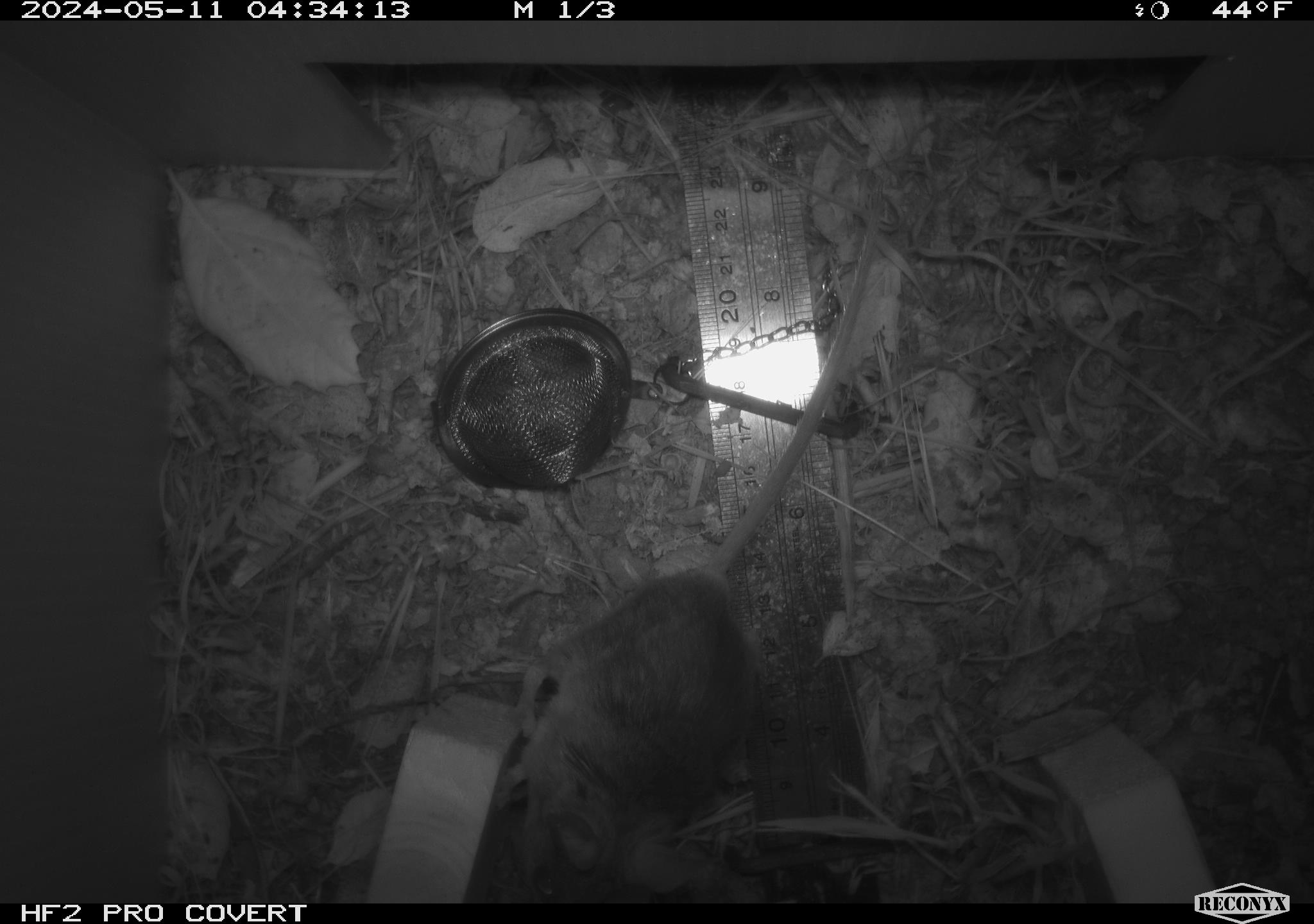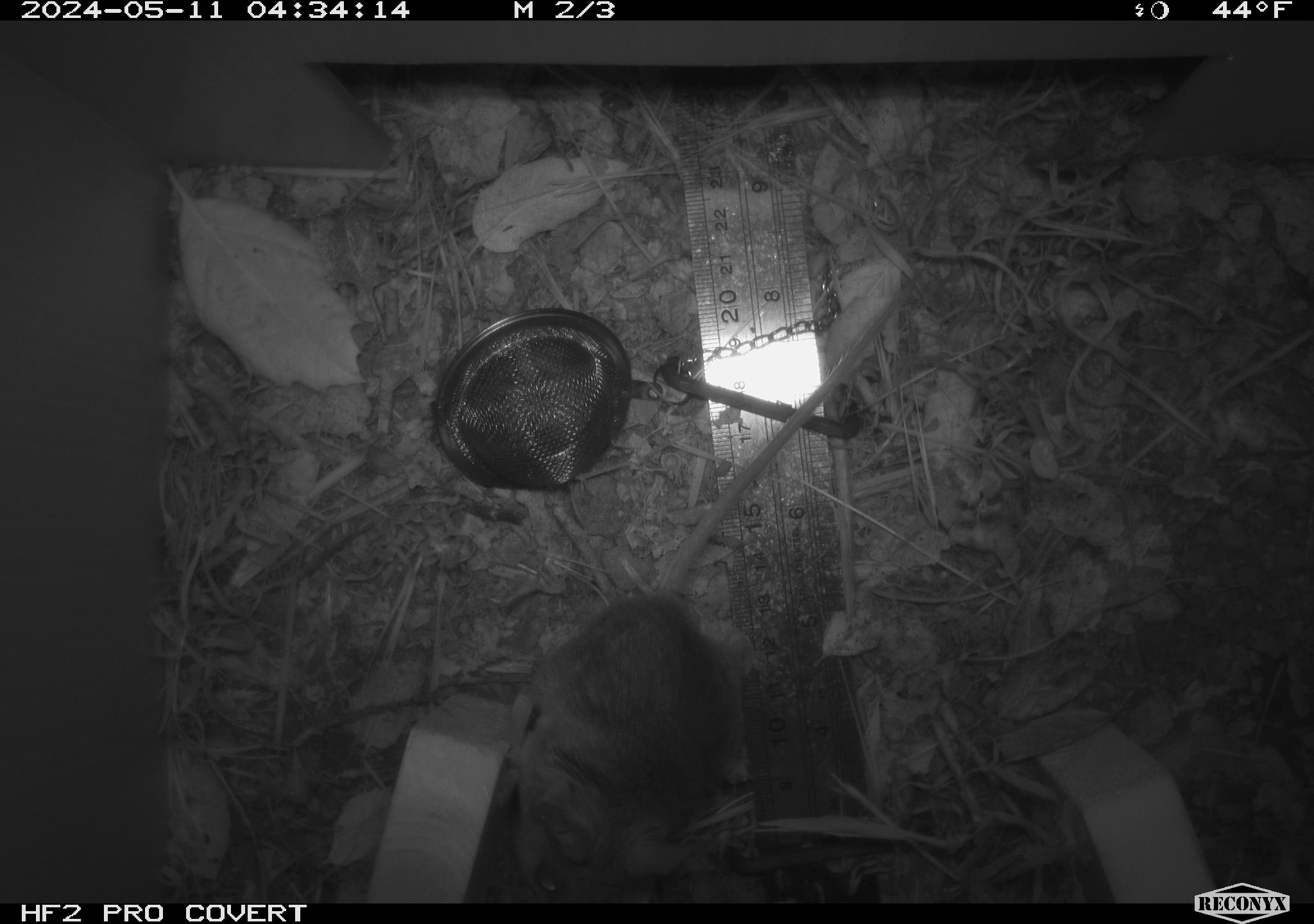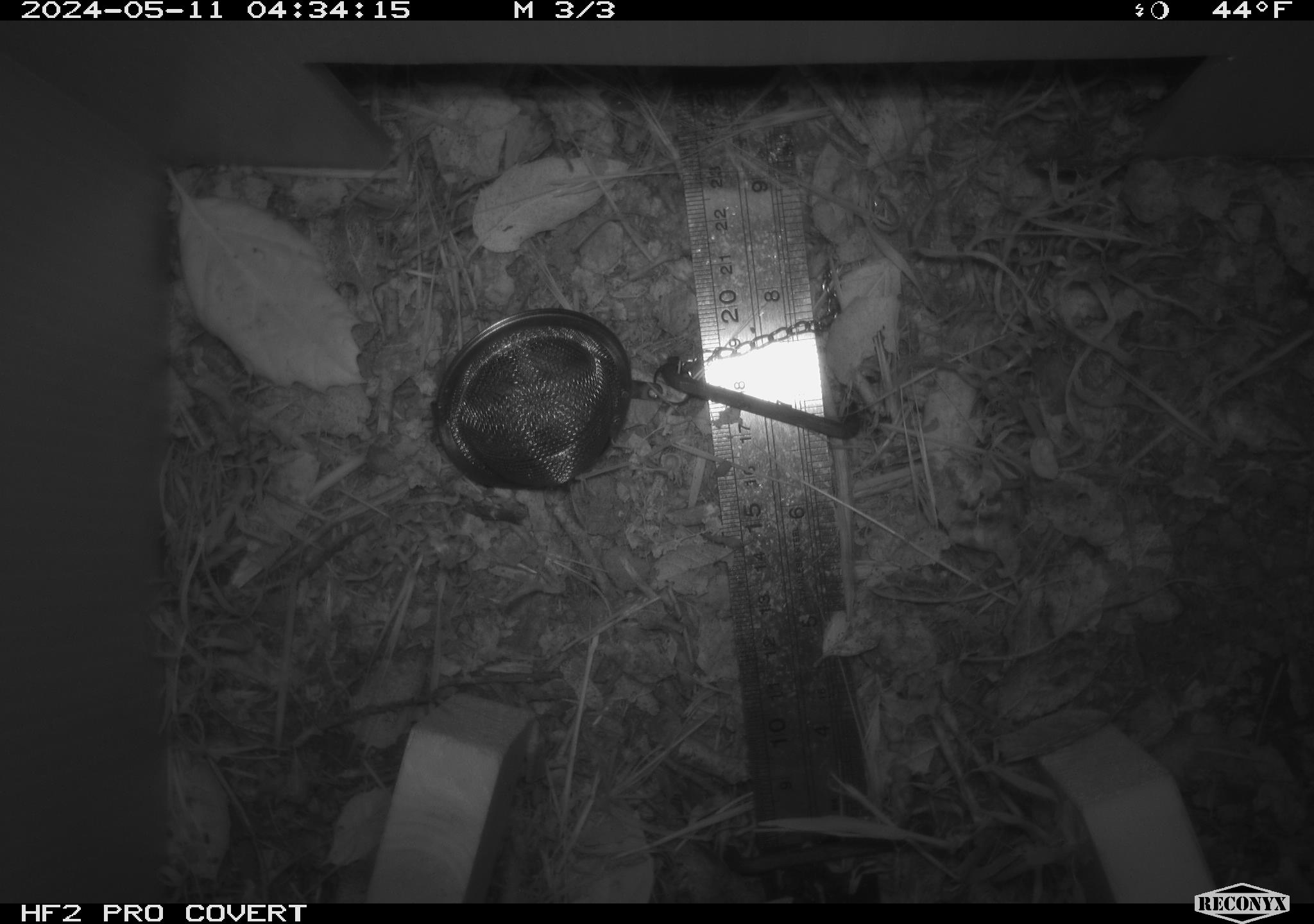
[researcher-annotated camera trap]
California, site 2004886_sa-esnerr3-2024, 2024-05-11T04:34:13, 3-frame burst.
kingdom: Animalia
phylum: Chordata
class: Mammalia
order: Rodentia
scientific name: Rodentia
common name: rodent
Rodent (Rodentia).